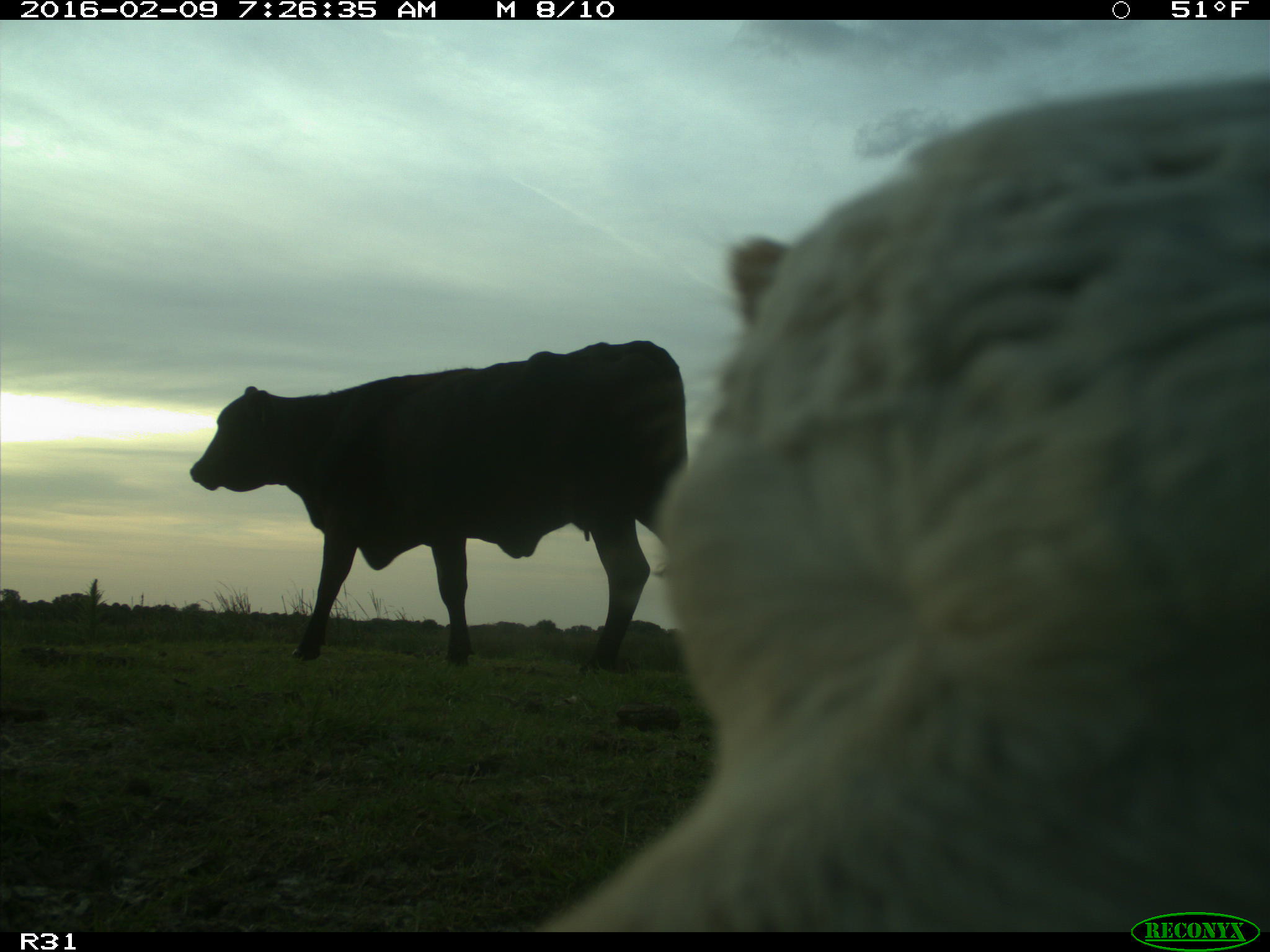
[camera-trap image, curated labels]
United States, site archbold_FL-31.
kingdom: Animalia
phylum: Chordata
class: Mammalia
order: Artiodactyla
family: Bovidae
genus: Bos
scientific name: Bos taurus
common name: domestic cow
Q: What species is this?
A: Bos taurus (domestic cow).